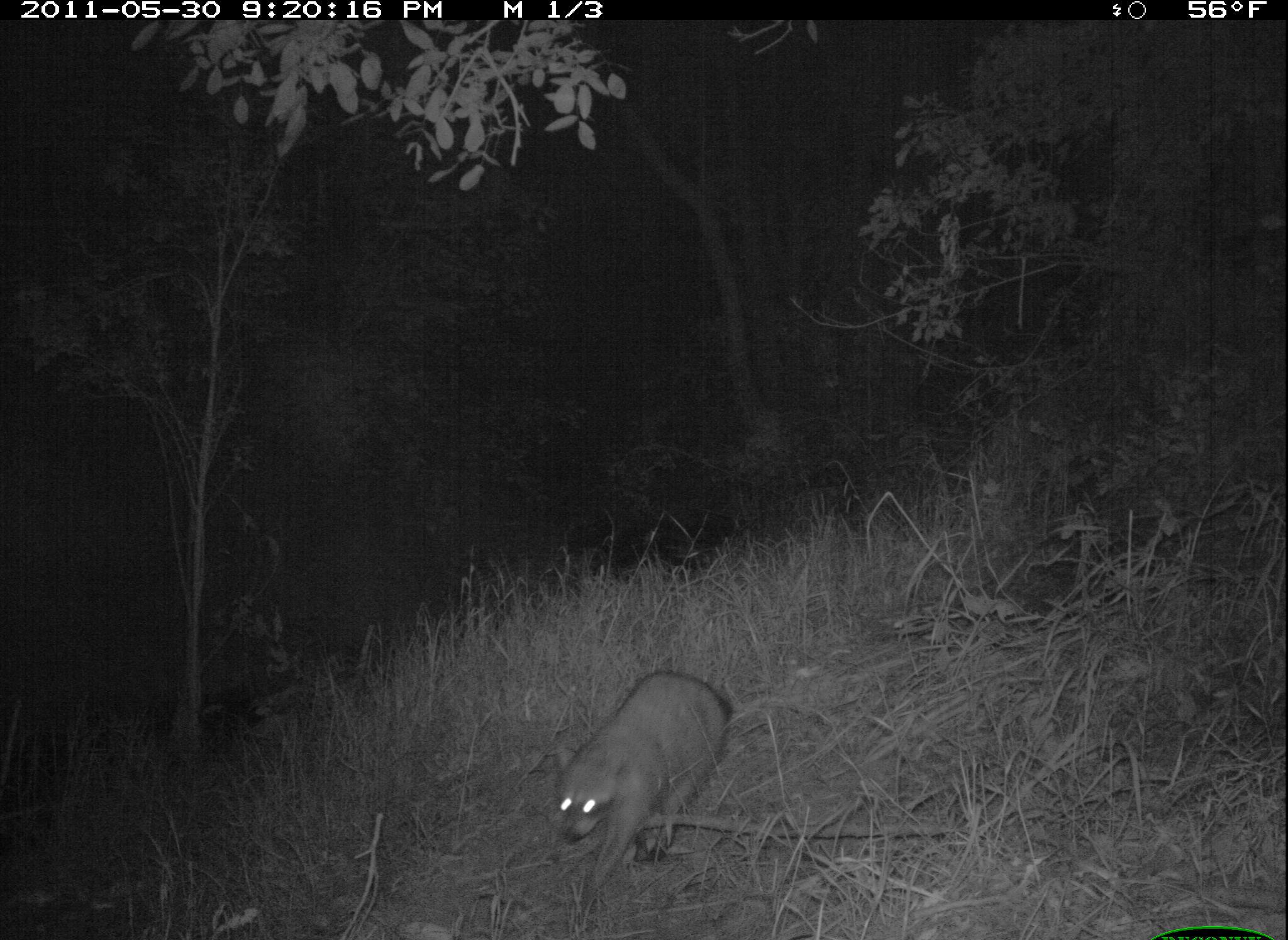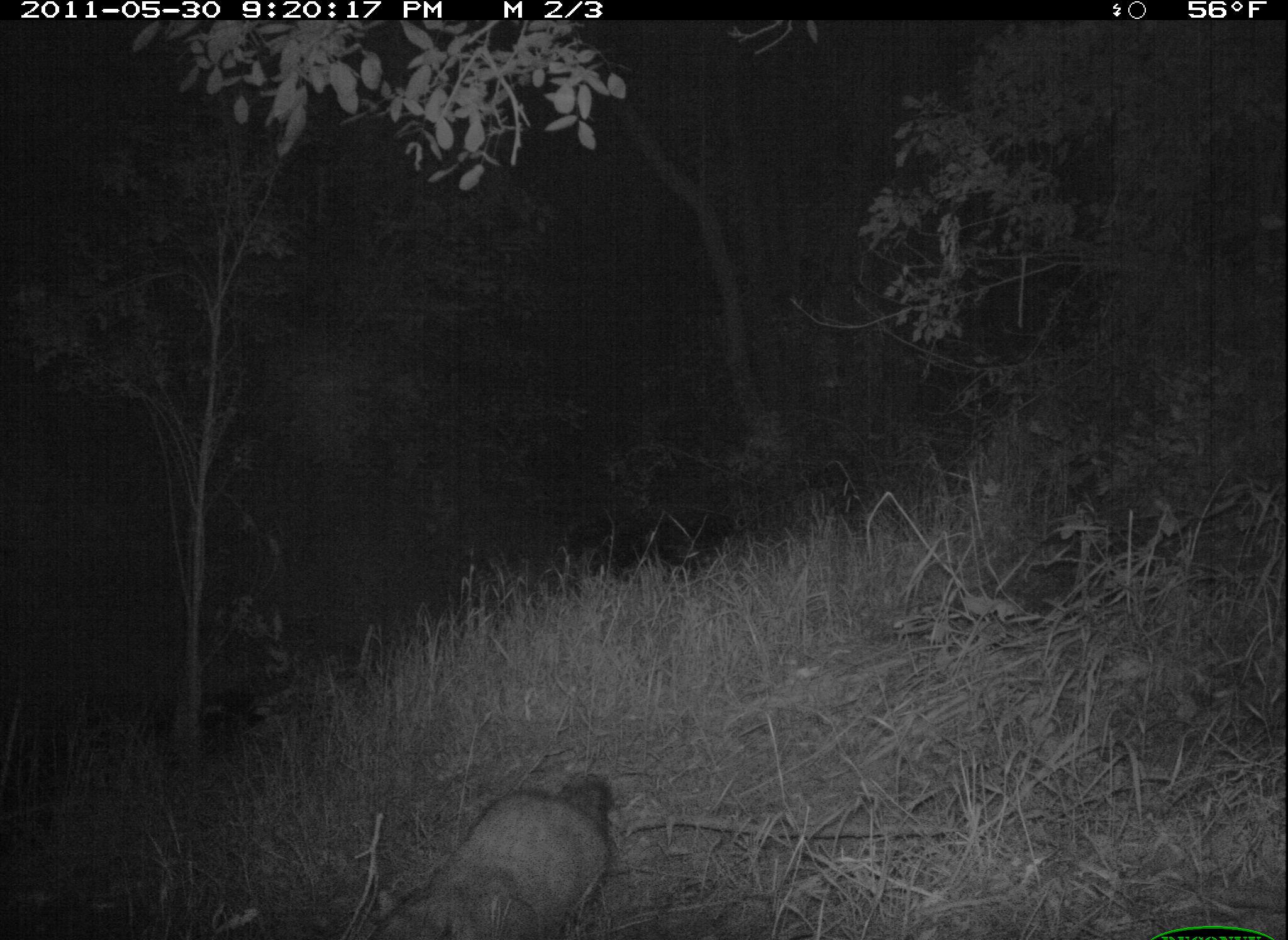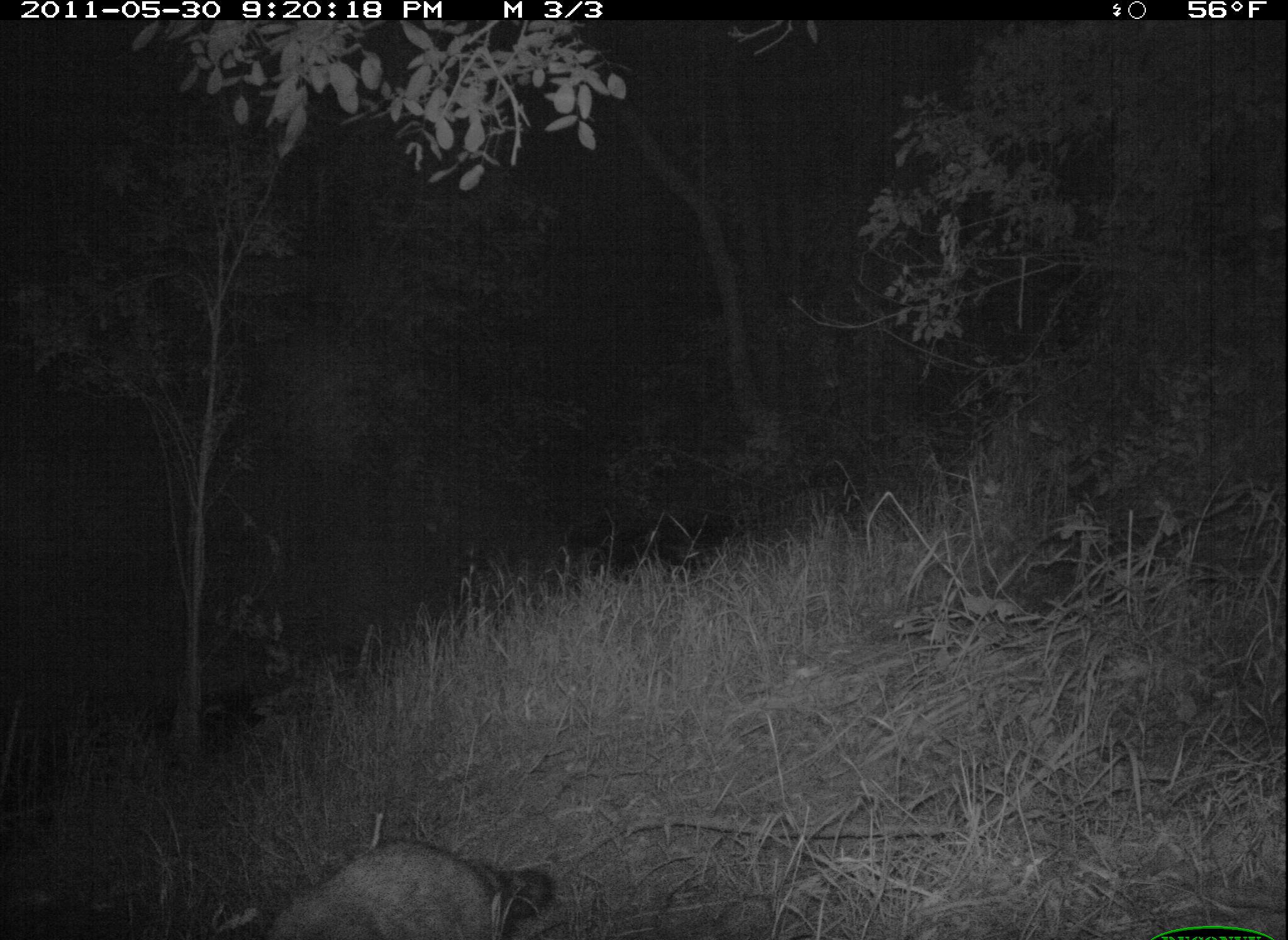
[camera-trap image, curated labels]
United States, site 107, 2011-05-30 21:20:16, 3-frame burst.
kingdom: Animalia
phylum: Chordata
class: Mammalia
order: Carnivora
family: Procyonidae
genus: Procyon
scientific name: Procyon lotor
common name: raccoon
Raccoon (Procyon lotor).